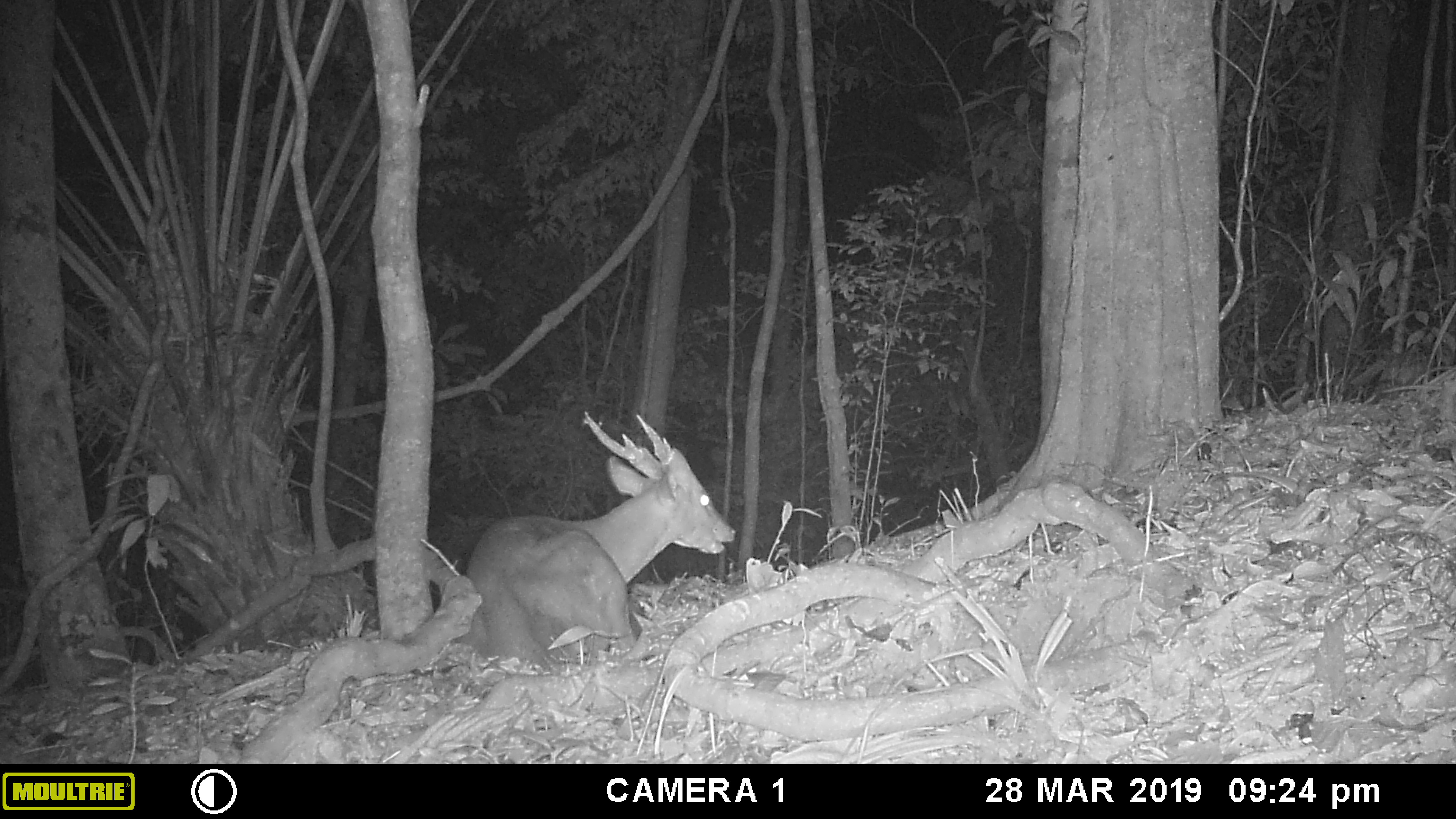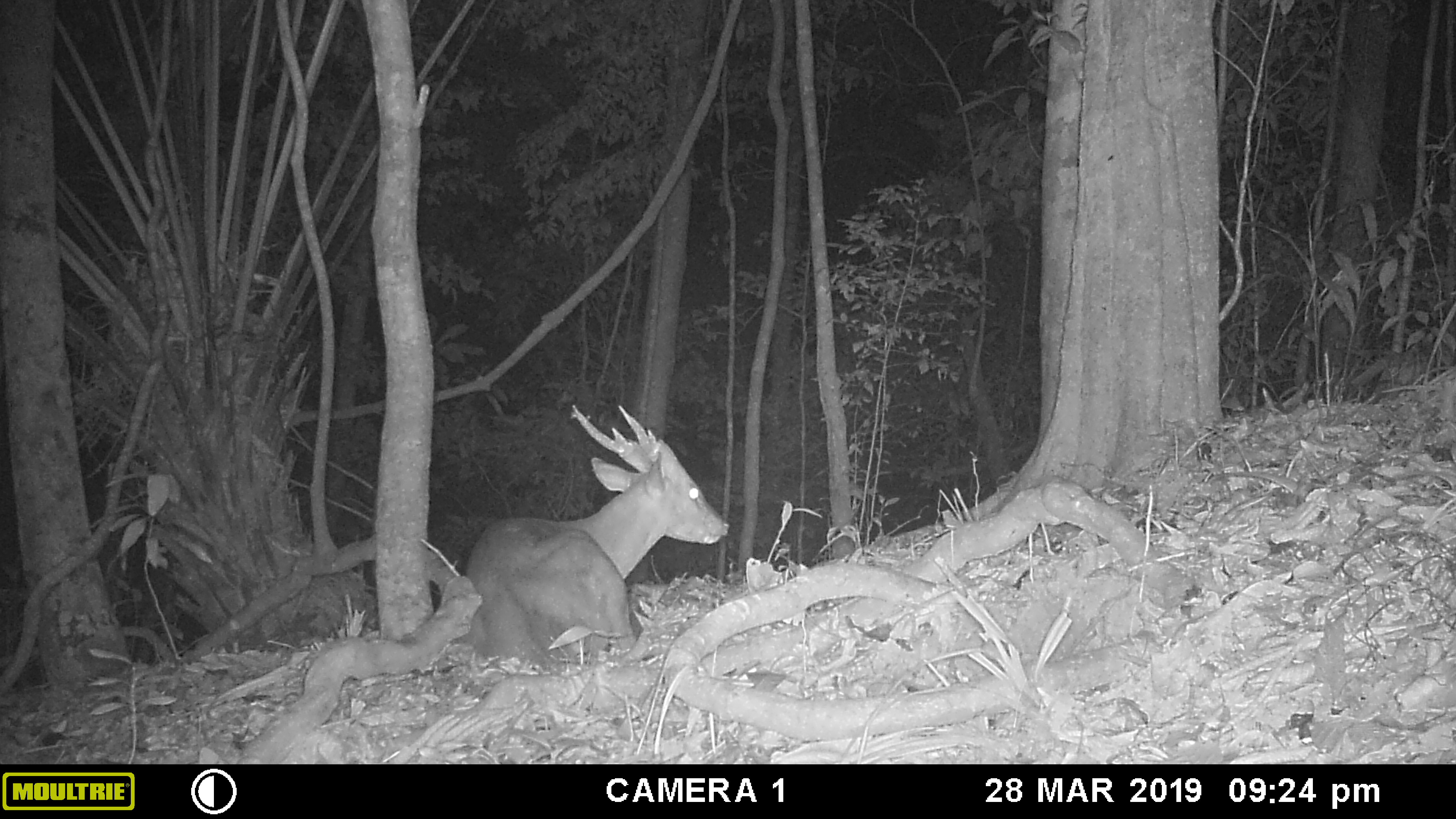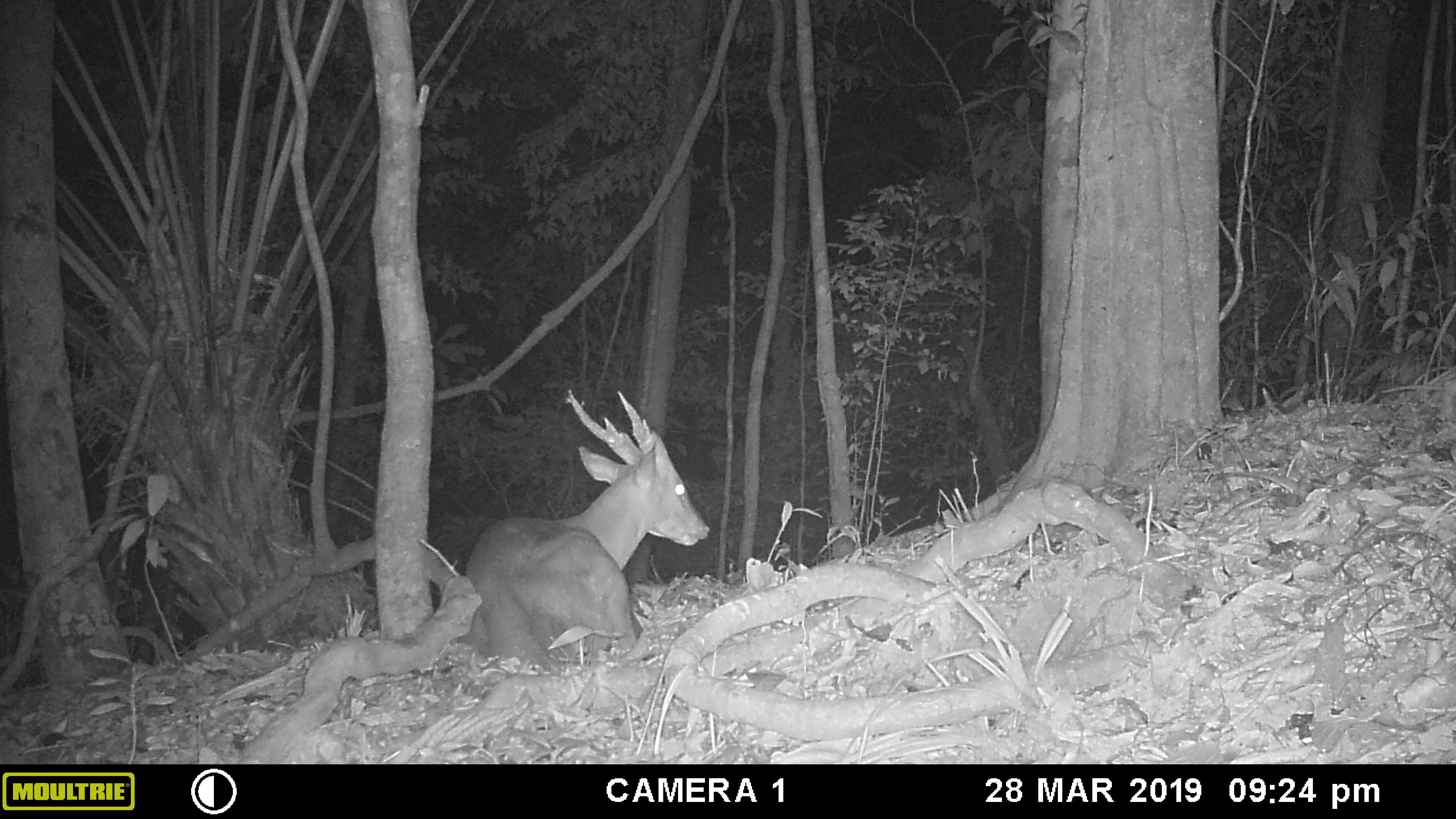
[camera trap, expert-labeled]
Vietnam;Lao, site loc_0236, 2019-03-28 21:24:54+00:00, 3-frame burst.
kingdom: Animalia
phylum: Chordata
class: Mammalia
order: Artiodactyla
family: Cervidae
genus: Muntiacus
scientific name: Muntiacus vuquangensis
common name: large-antlered muntjac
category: large antlered muntjac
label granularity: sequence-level